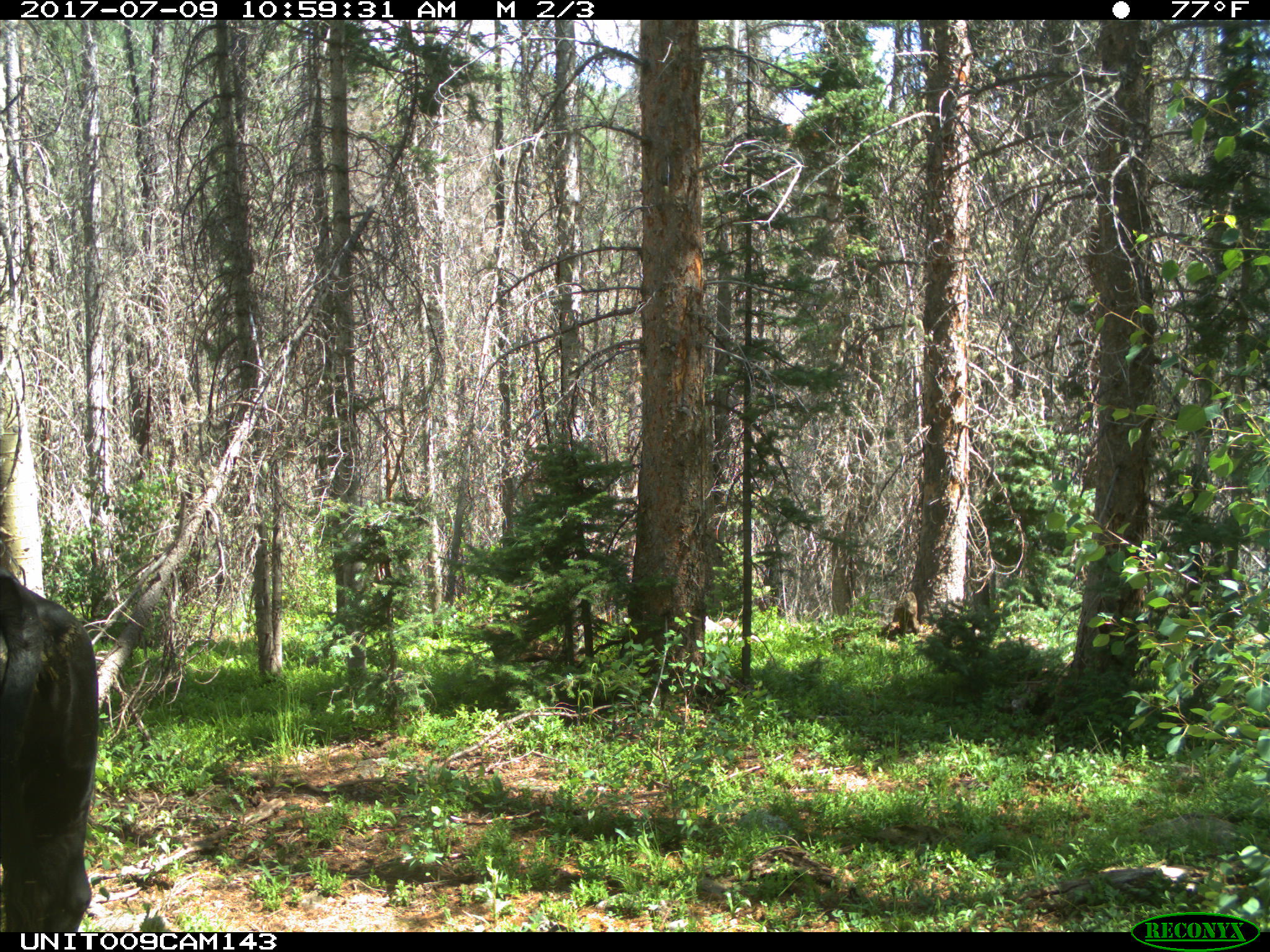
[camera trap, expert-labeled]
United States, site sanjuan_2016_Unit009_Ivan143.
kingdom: Animalia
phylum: Chordata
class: Mammalia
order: Artiodactyla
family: Bovidae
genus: Bos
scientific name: Bos taurus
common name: domestic cow